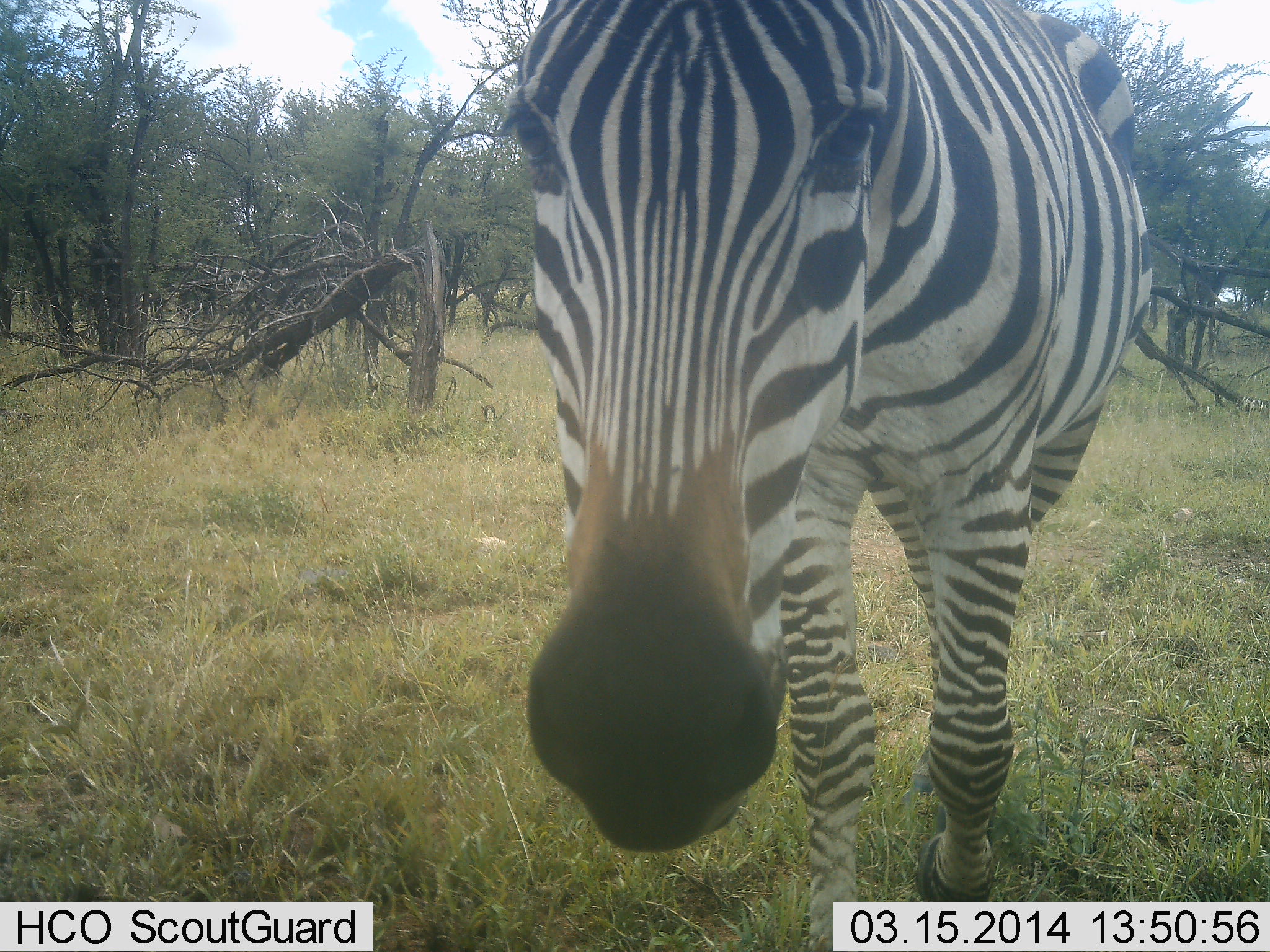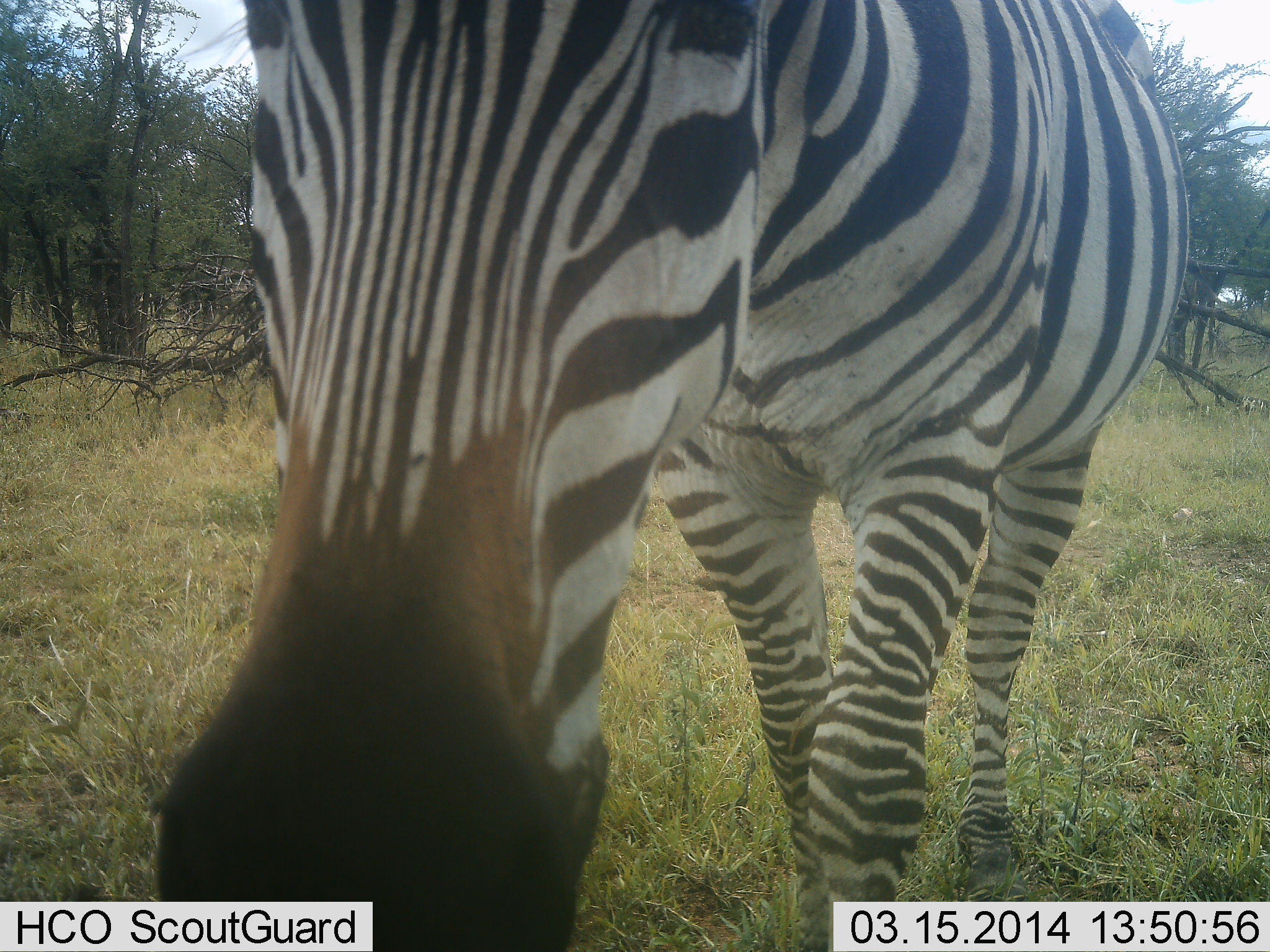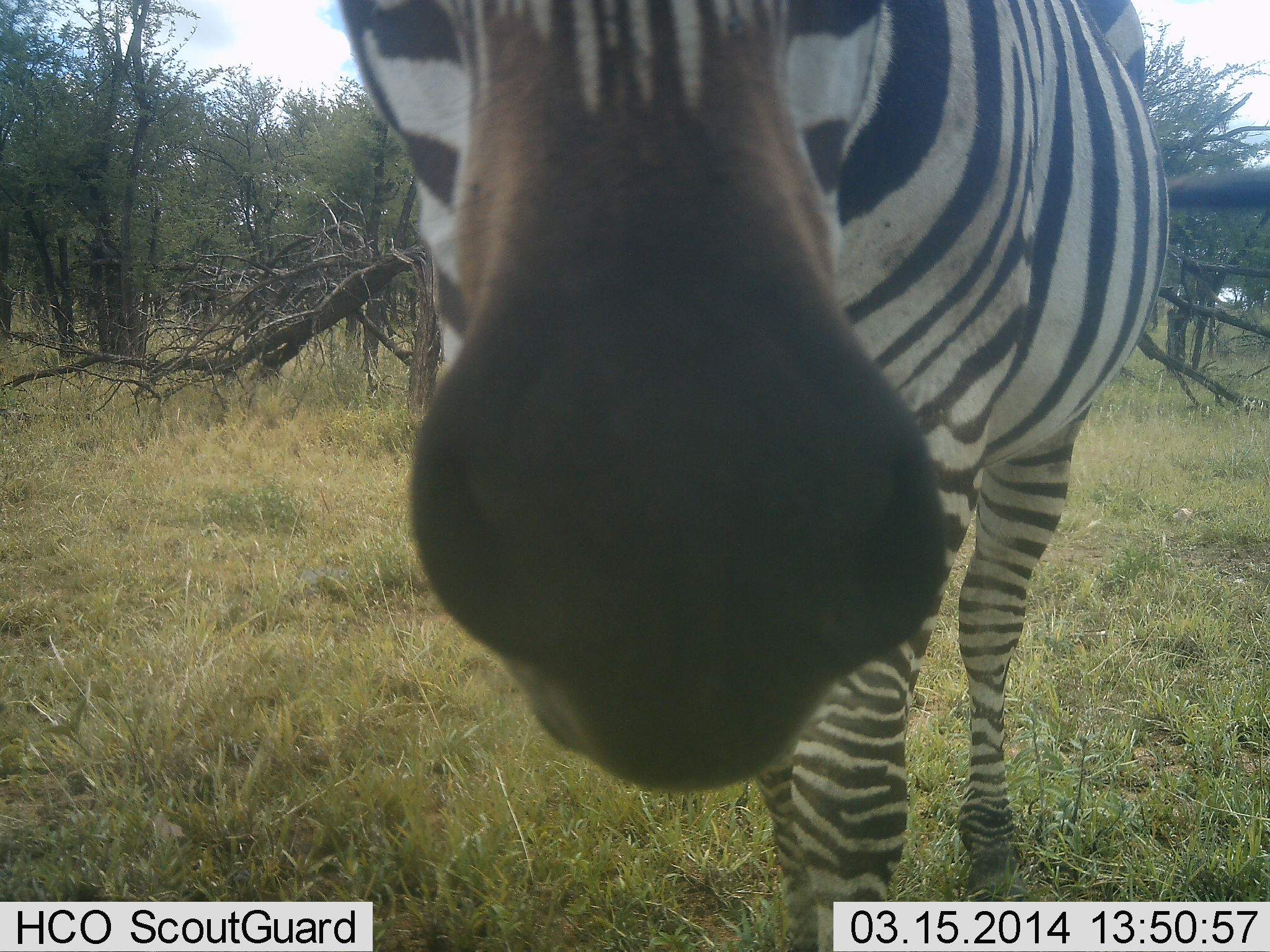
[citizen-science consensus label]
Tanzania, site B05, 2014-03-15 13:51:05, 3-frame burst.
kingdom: Animalia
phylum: Chordata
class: Mammalia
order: Perissodactyla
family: Equidae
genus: Equus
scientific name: Equus quagga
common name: plains zebra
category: zebra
Zebra (plains zebra) (Equus quagga), count 1. Behavior (volunteer vote fractions): standing 10%, resting 0%, moving 70%, interacting 20%. Young present (vote fraction): 0%. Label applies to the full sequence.